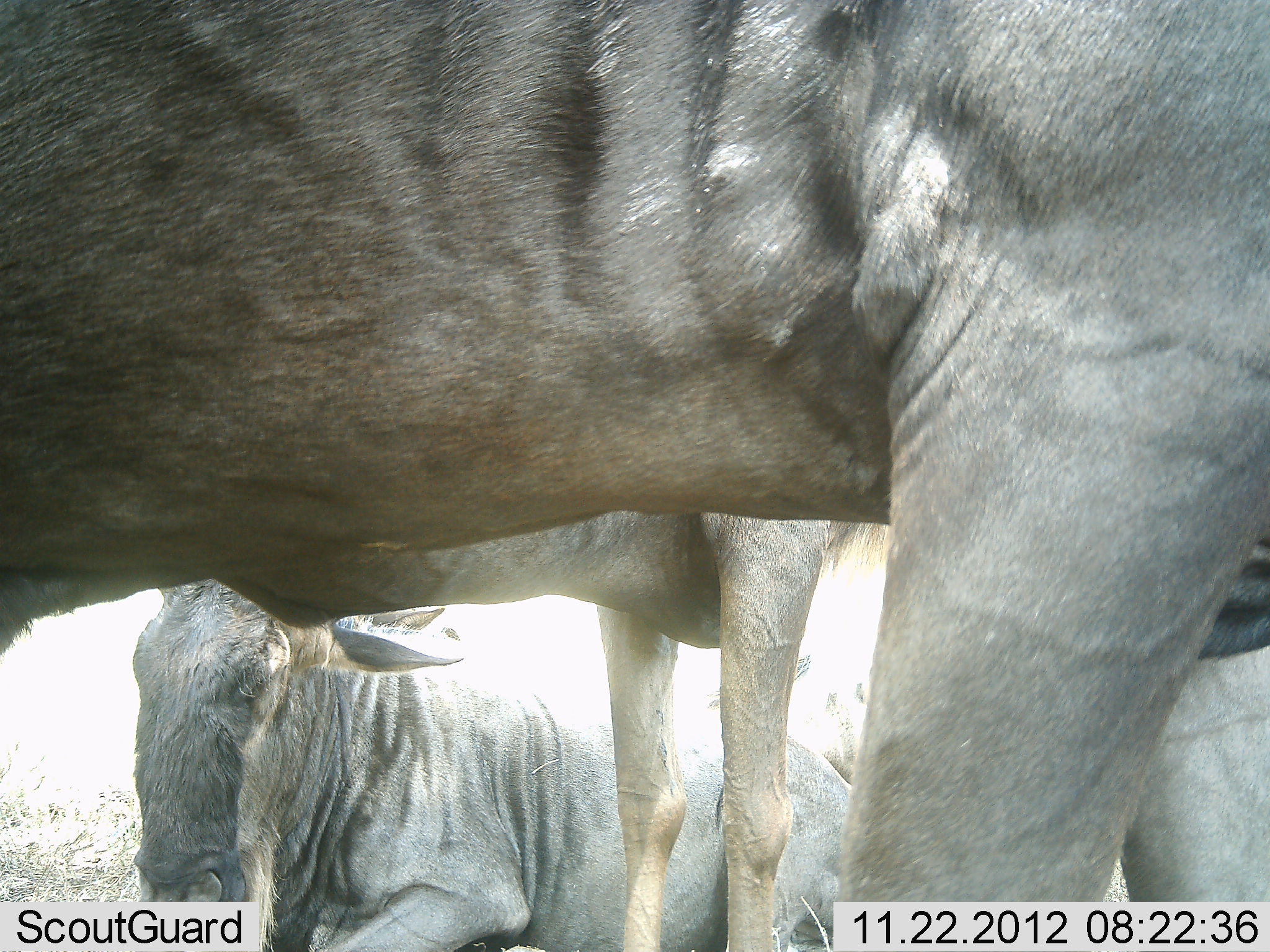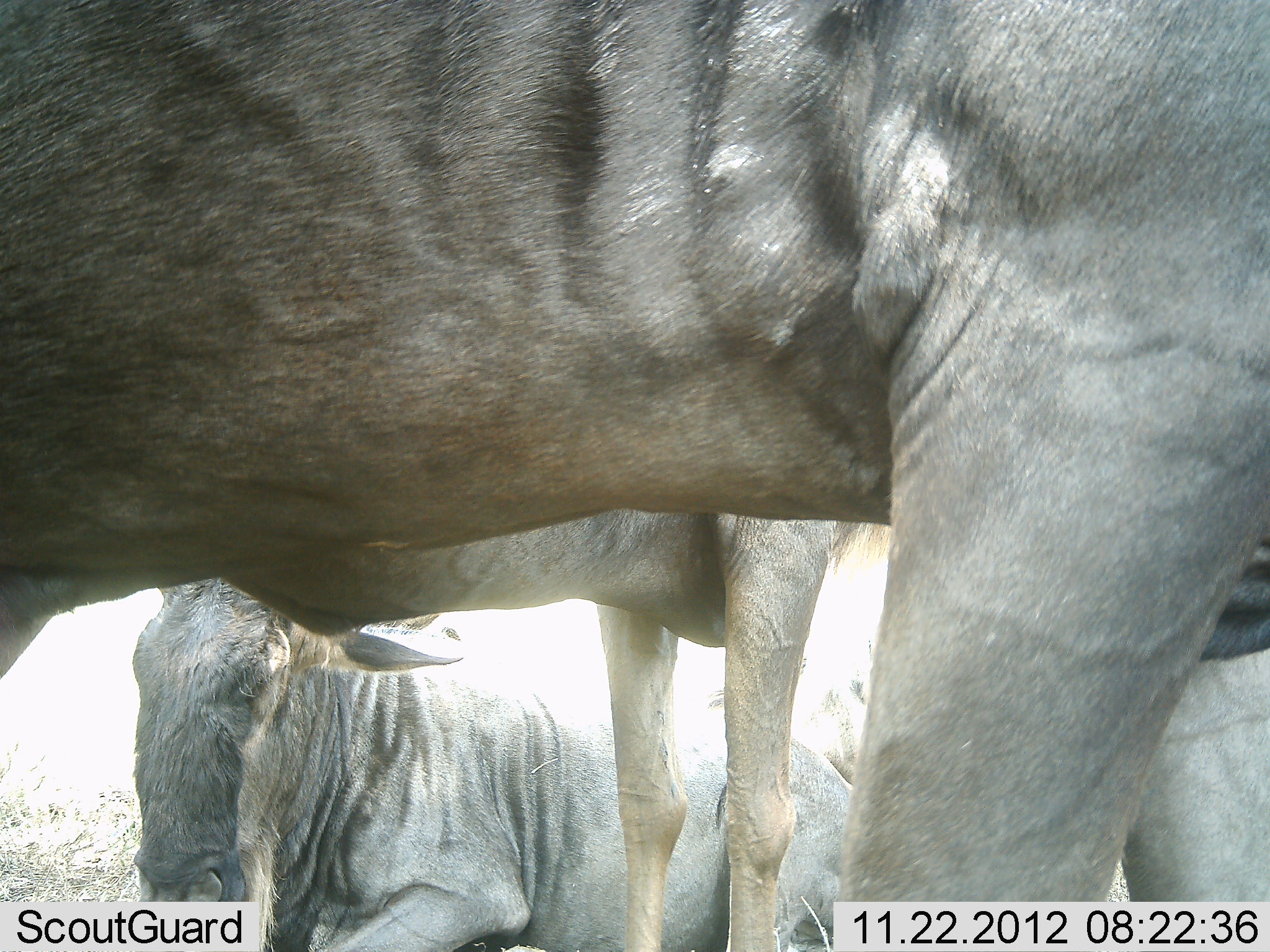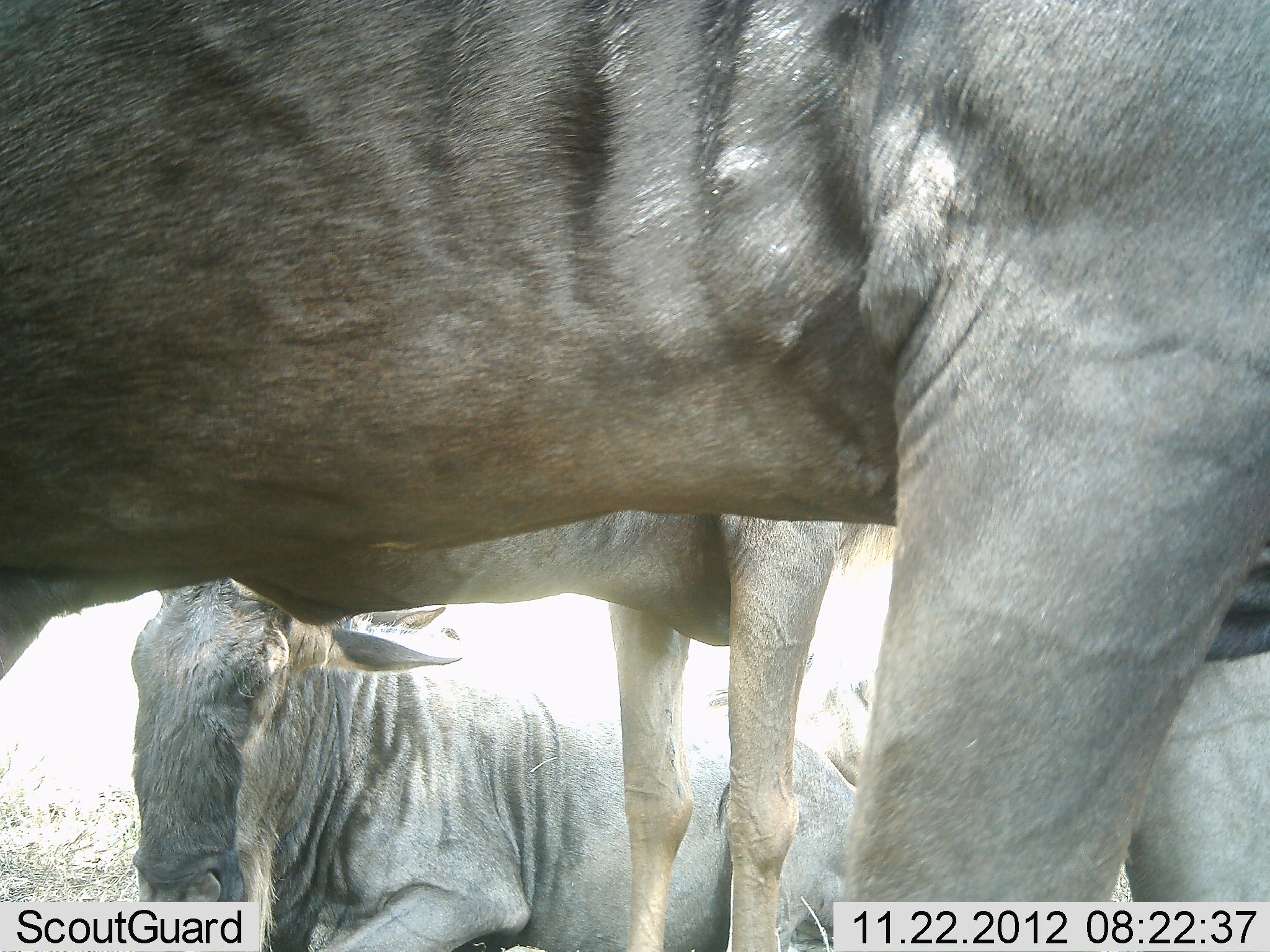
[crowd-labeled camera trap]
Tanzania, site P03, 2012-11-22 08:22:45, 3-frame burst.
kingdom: Animalia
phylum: Chordata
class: Mammalia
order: Artiodactyla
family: Bovidae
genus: Connochaetes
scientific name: Connochaetes taurinus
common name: blue wildebeest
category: wildebeest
Wildebeest (blue wildebeest) (Connochaetes taurinus), count 3. Behavior (volunteer vote fractions): standing 90%, resting 100%, moving 0%, interacting 0%. Young present (vote fraction): 0%. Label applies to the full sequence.